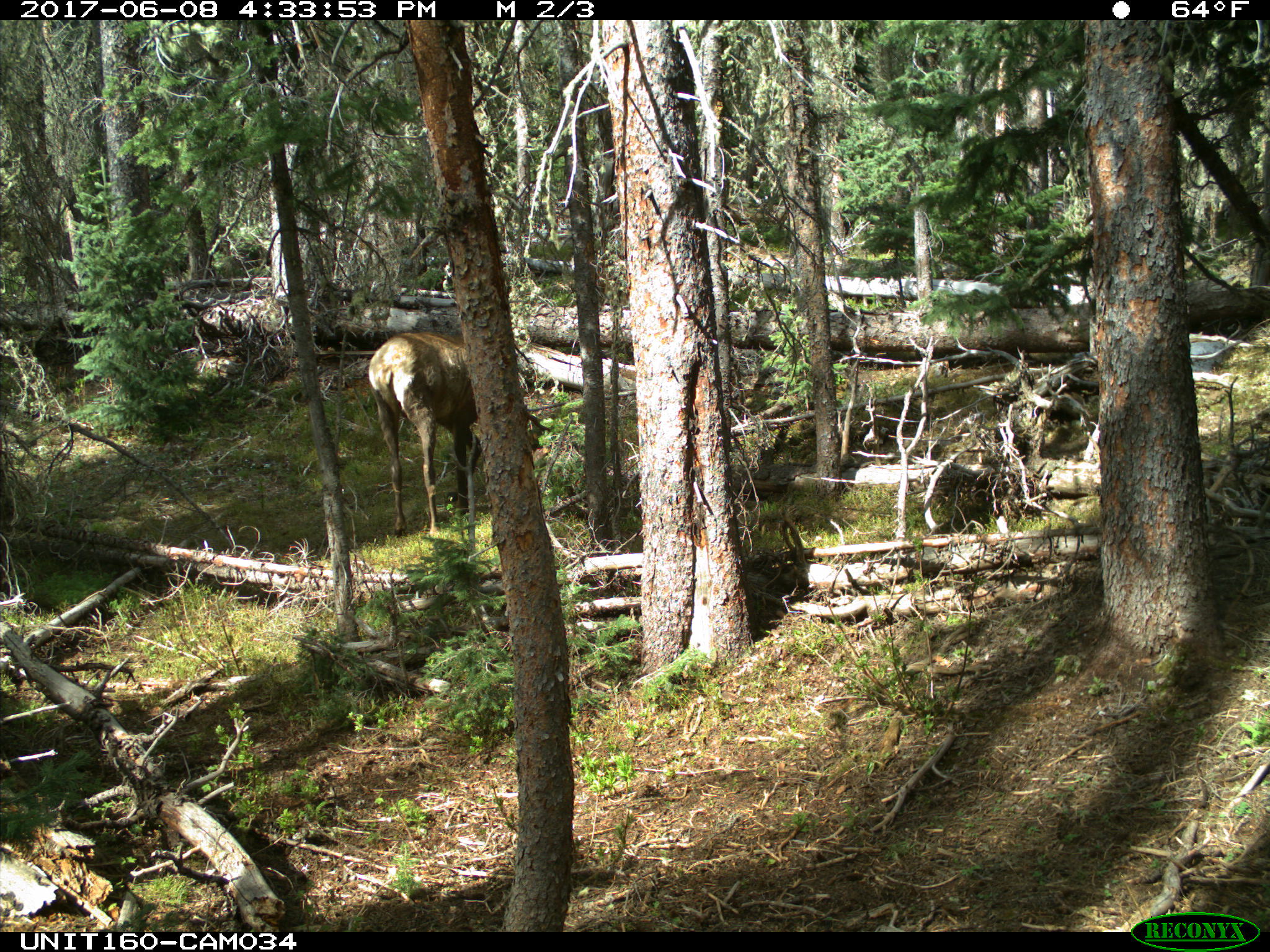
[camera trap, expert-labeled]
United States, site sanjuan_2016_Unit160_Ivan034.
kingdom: Animalia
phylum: Chordata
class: Mammalia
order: Artiodactyla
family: Cervidae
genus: Cervus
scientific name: Cervus elaphus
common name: red deer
Cervus elaphus (red deer).